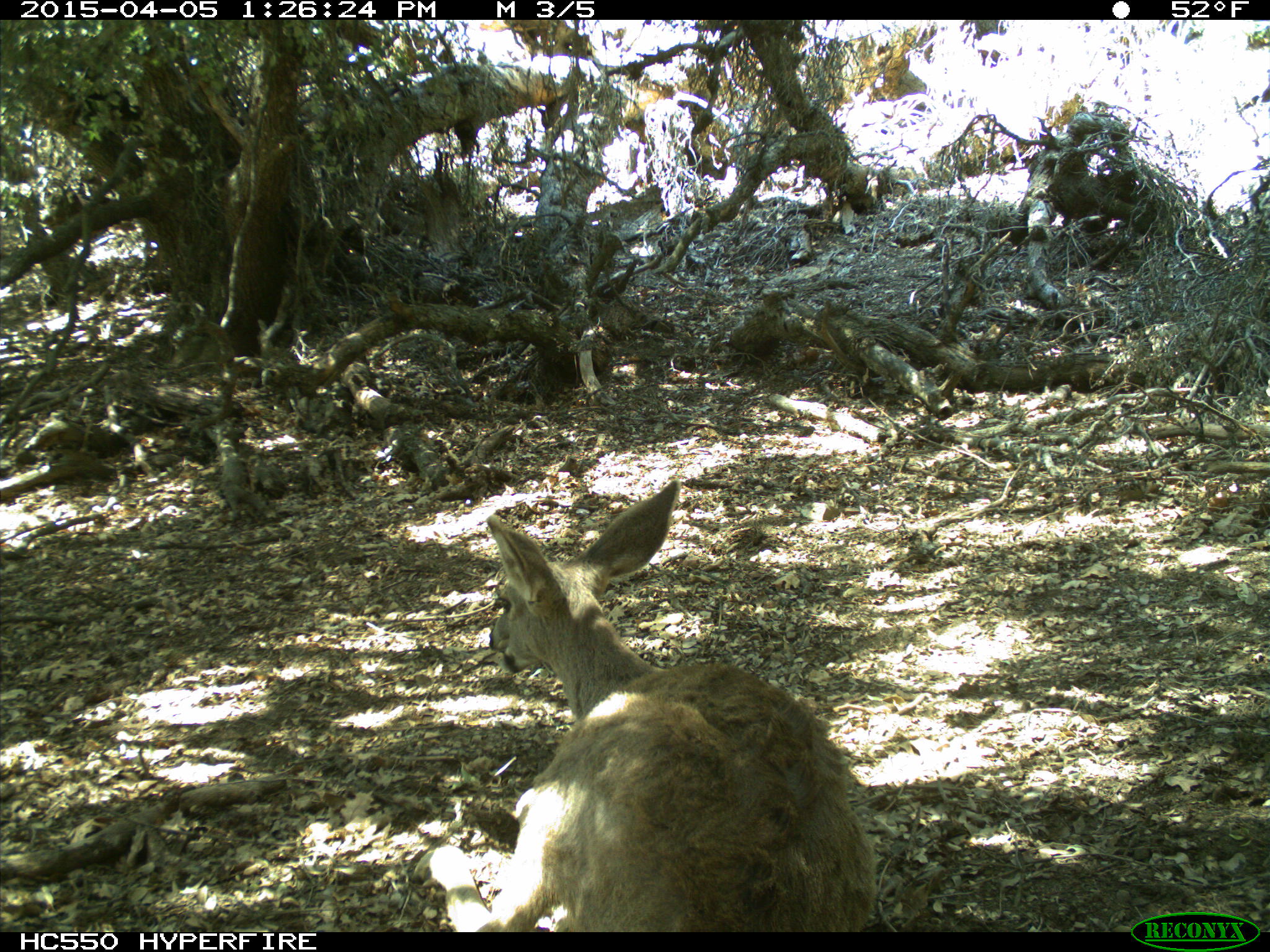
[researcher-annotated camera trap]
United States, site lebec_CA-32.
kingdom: Animalia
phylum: Chordata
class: Mammalia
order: Artiodactyla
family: Cervidae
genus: Odocoileus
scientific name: Odocoileus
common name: deer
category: unidentified deer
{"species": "unidentified deer (deer) (Odocoileus)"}